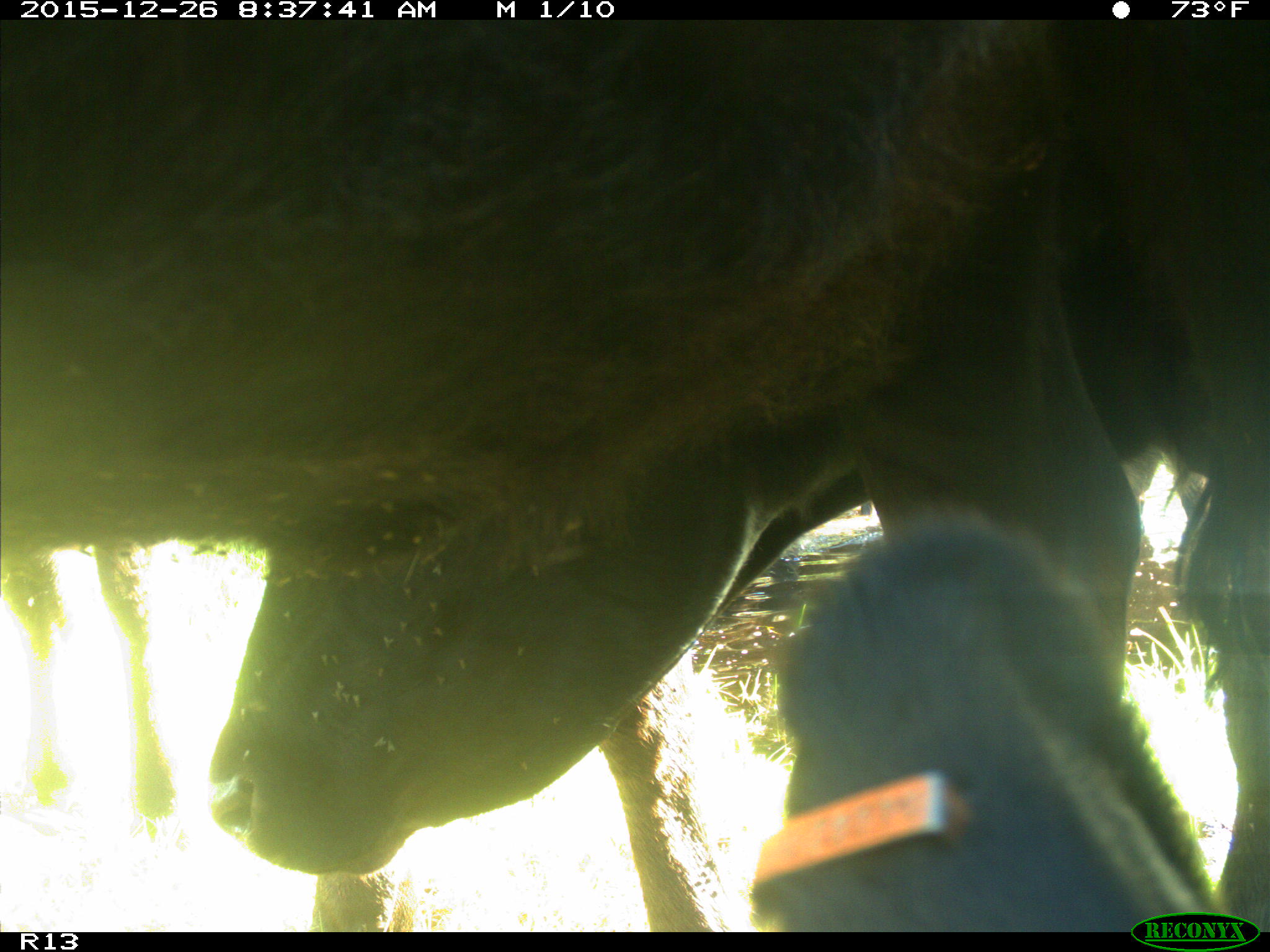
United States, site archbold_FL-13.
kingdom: Animalia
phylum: Chordata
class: Mammalia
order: Artiodactyla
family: Bovidae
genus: Bos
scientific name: Bos taurus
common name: domestic cow